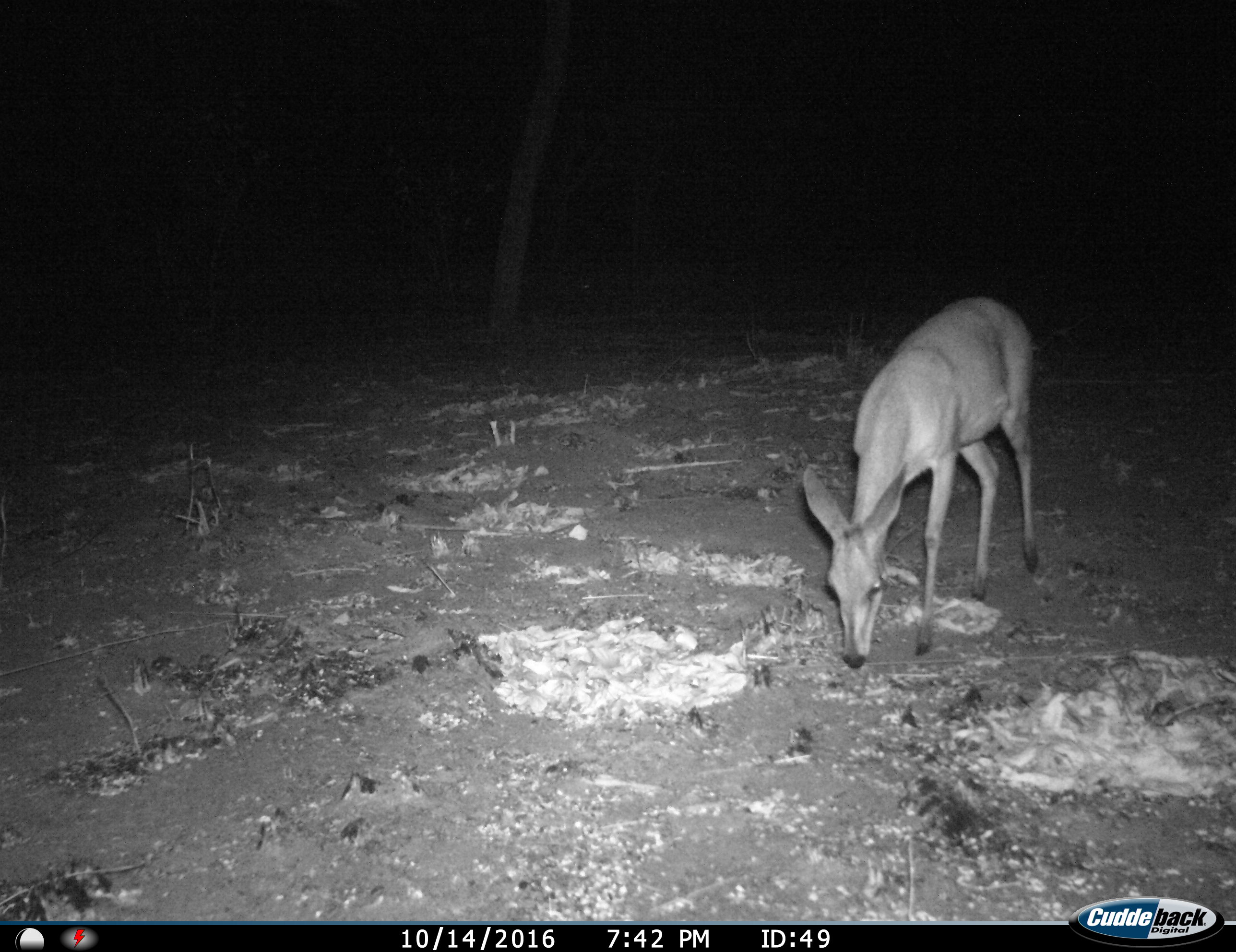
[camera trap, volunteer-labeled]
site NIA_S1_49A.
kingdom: Animalia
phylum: Chordata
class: Mammalia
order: Artiodactyla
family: Bovidae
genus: Aepyceros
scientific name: Aepyceros melampus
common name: impala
Impala (Aepyceros melampus), count 1. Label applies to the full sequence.